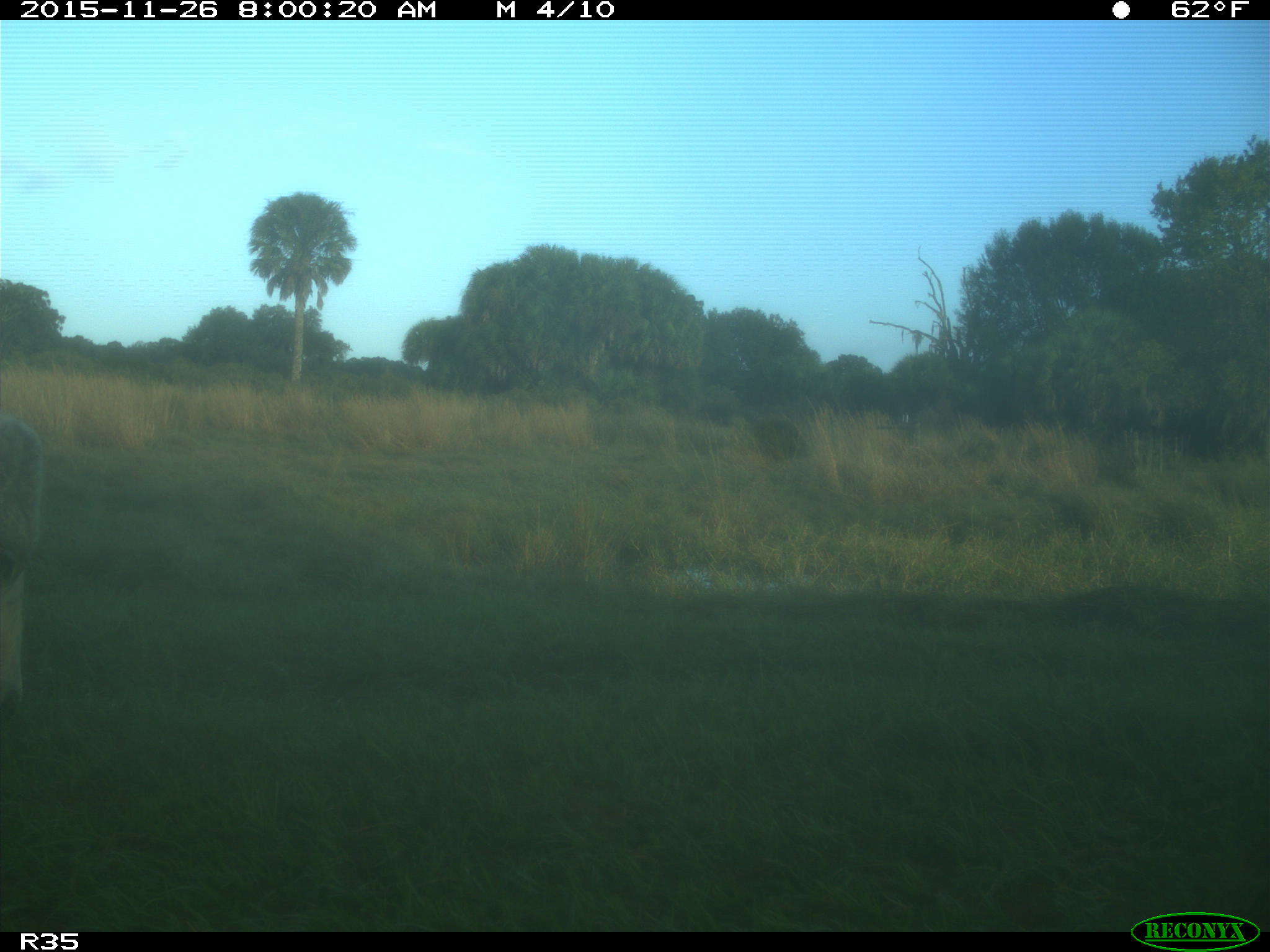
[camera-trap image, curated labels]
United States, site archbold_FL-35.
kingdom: Animalia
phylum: Chordata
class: Mammalia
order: Artiodactyla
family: Bovidae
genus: Bos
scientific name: Bos taurus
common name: domestic cow